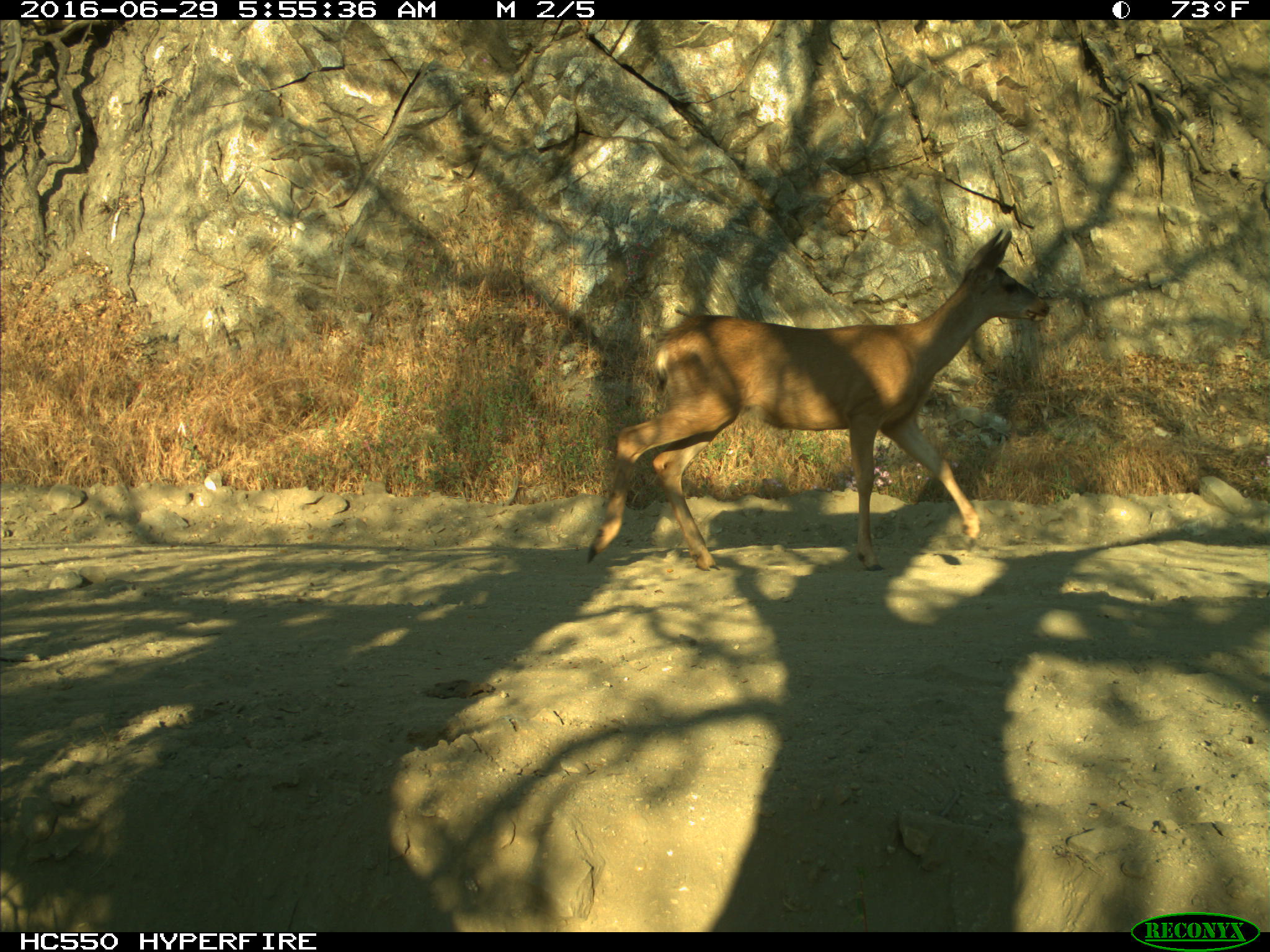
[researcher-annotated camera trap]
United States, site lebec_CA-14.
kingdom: Animalia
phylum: Chordata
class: Mammalia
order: Artiodactyla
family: Cervidae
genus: Odocoileus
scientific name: Odocoileus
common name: deer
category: unidentified deer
Unidentified deer (deer) (Odocoileus).